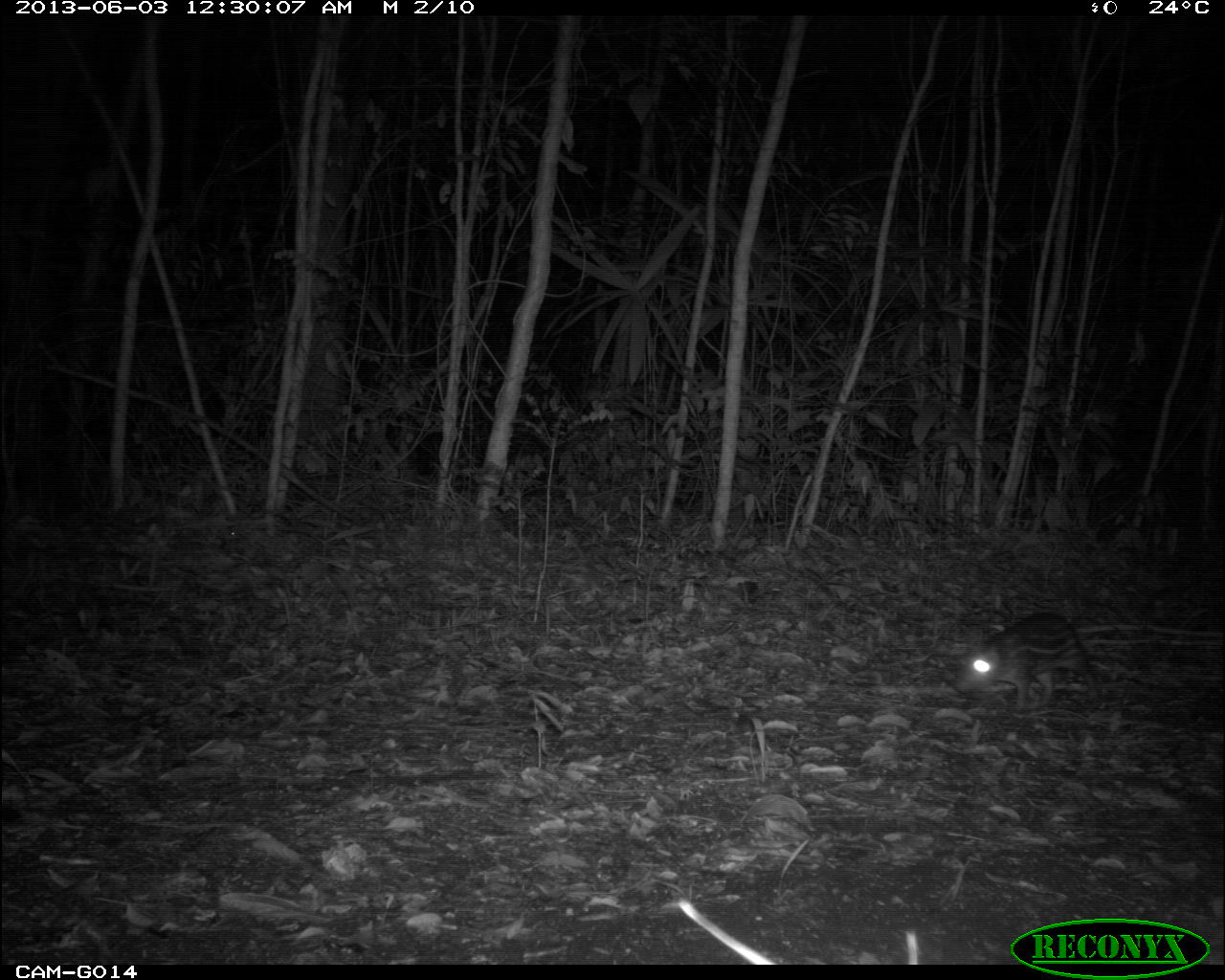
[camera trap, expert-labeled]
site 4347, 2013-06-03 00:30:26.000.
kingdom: Animalia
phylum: Chordata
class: Mammalia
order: Rodentia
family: Cuniculidae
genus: Cuniculus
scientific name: Cuniculus paca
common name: lowland paca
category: agouti paca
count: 1